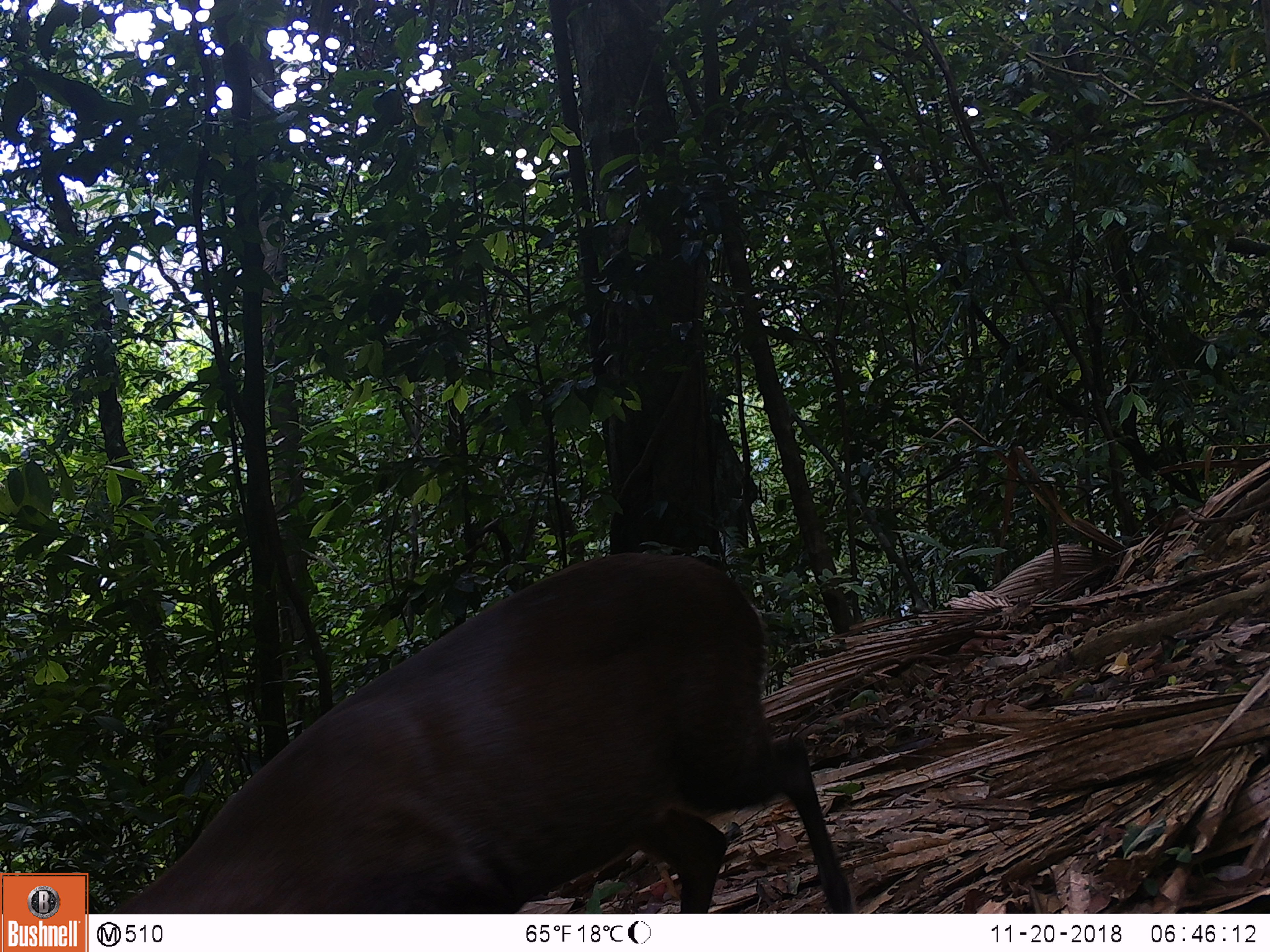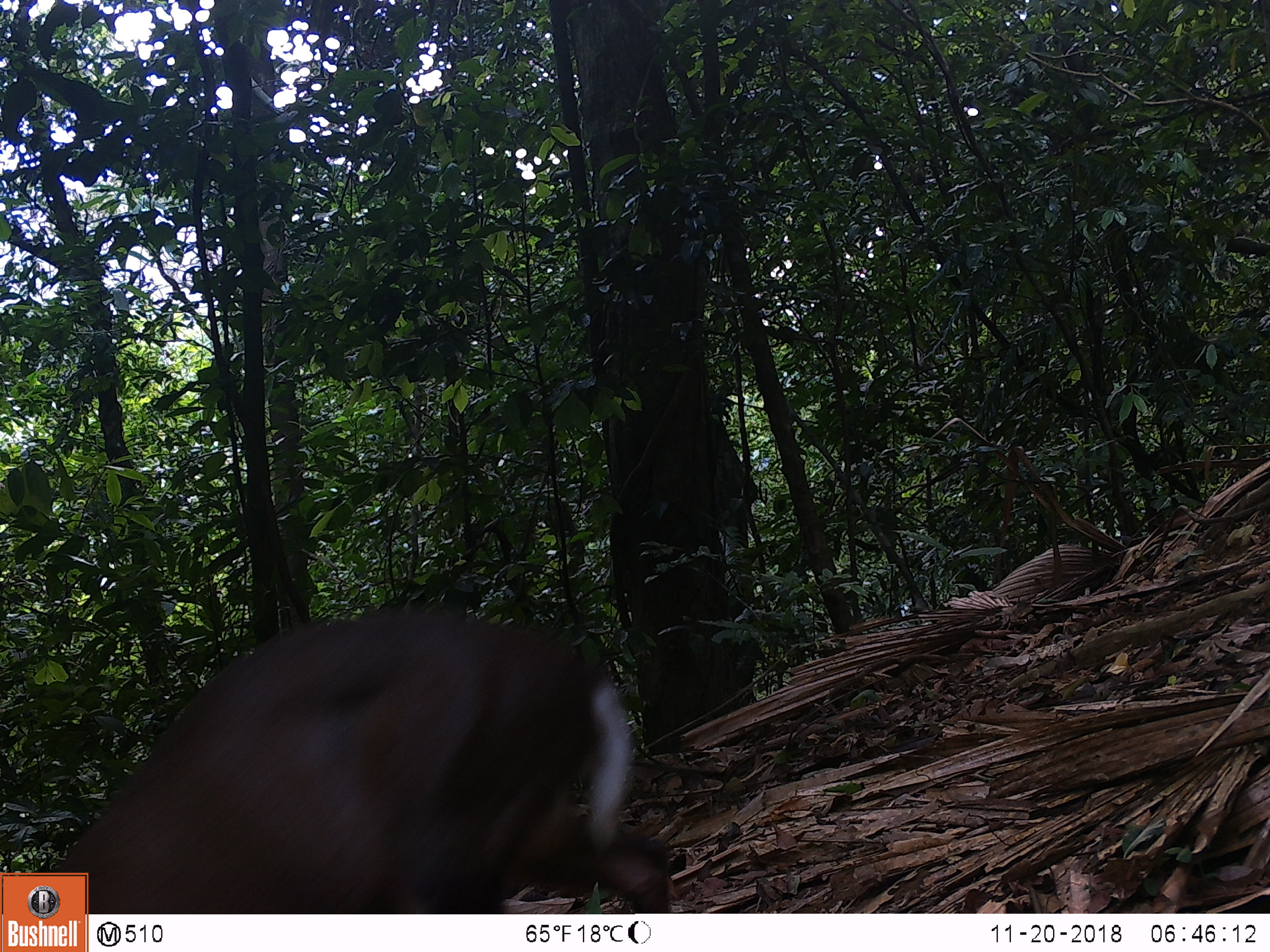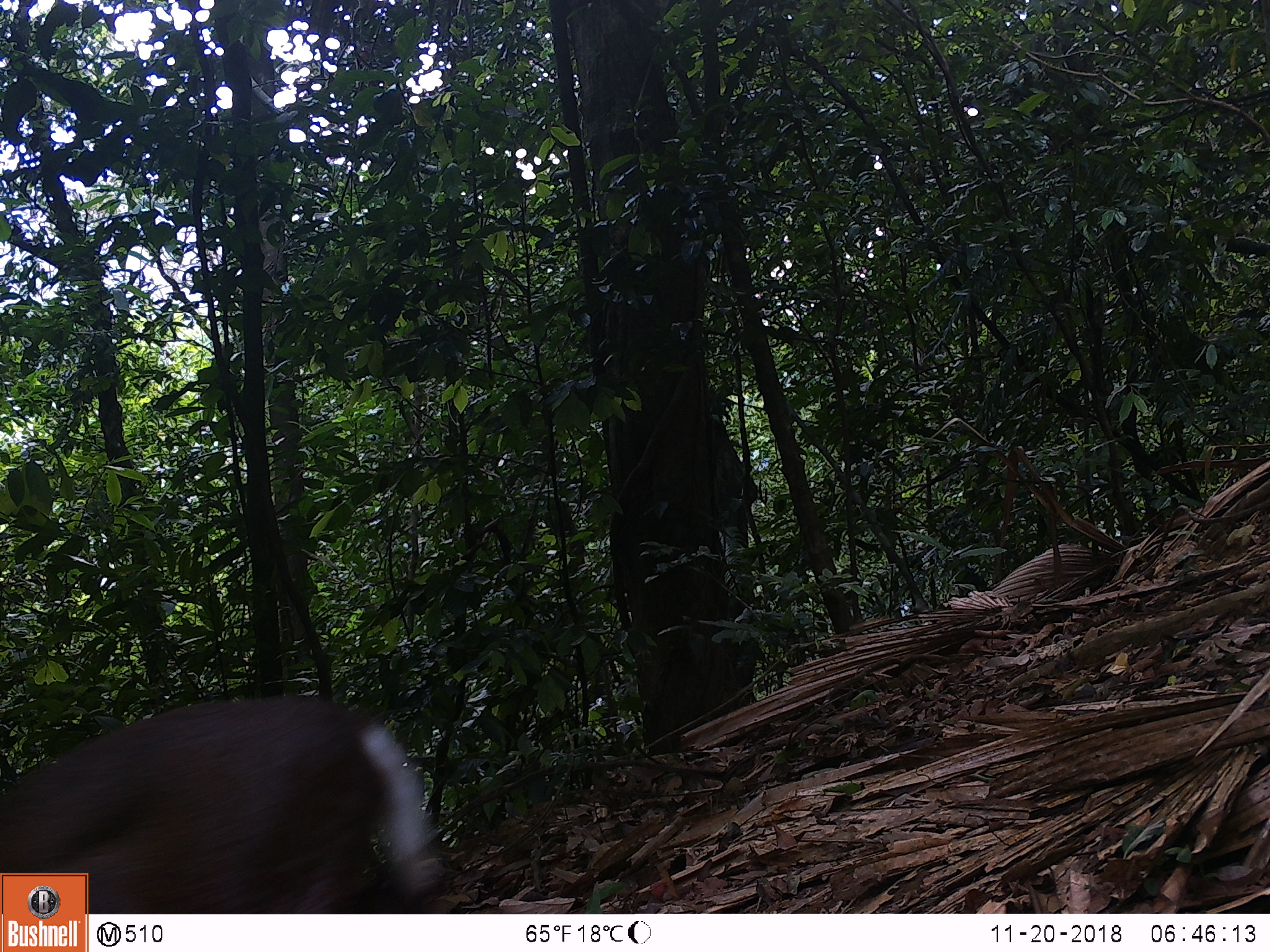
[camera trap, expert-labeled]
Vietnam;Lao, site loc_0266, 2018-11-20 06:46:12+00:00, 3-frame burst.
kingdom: Animalia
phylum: Chordata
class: Mammalia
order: Artiodactyla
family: Cervidae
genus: Muntiacus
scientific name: Muntiacus rooseveltorum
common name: roosevelt's muntjac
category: roosevelts muntjac group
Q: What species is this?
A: Roosevelts muntjac group (roosevelt's muntjac) (Muntiacus rooseveltorum).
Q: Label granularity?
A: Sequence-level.